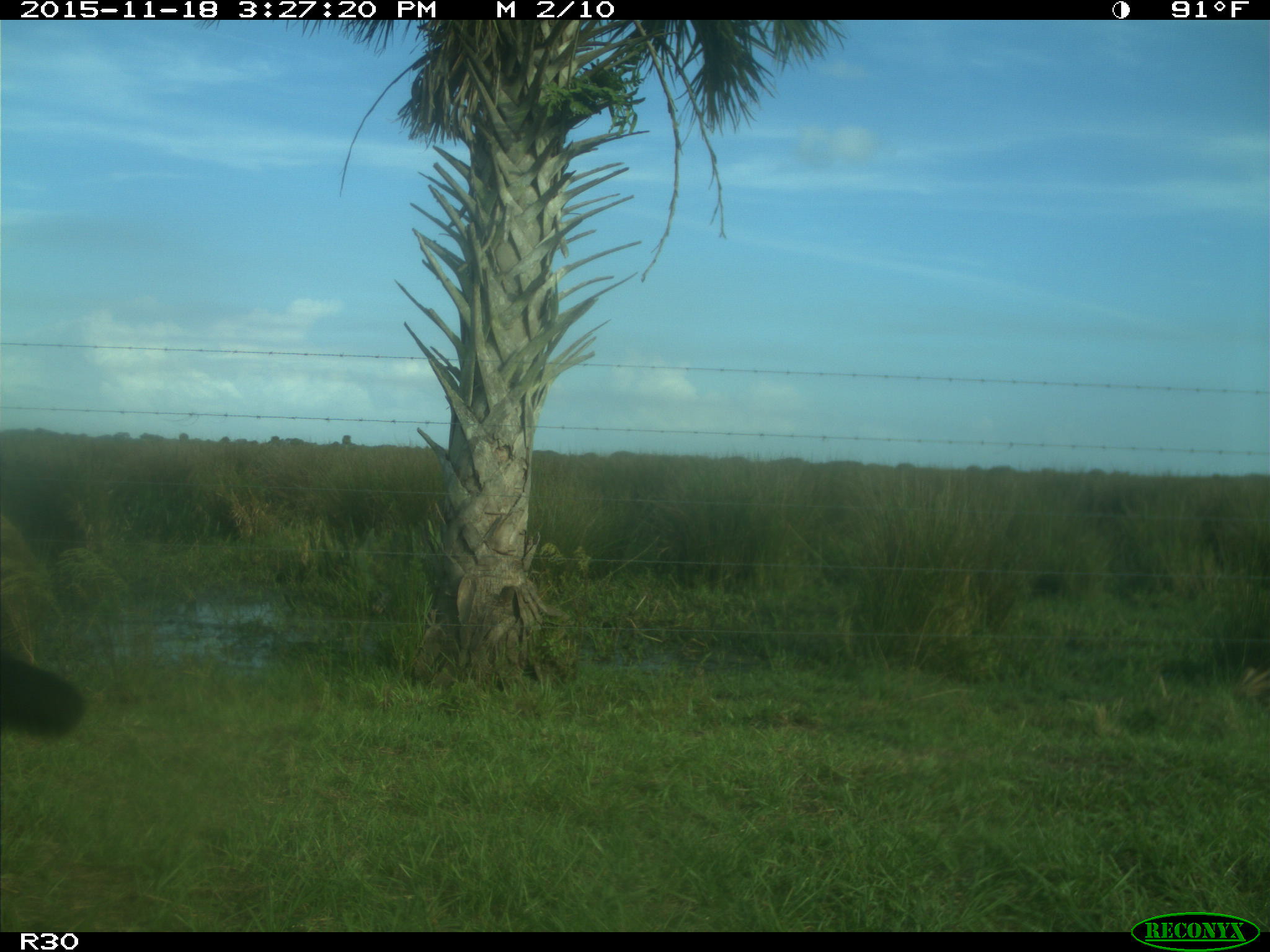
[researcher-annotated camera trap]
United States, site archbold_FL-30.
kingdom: Animalia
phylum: Chordata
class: Mammalia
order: Artiodactyla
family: Bovidae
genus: Bos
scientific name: Bos taurus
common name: domestic cow